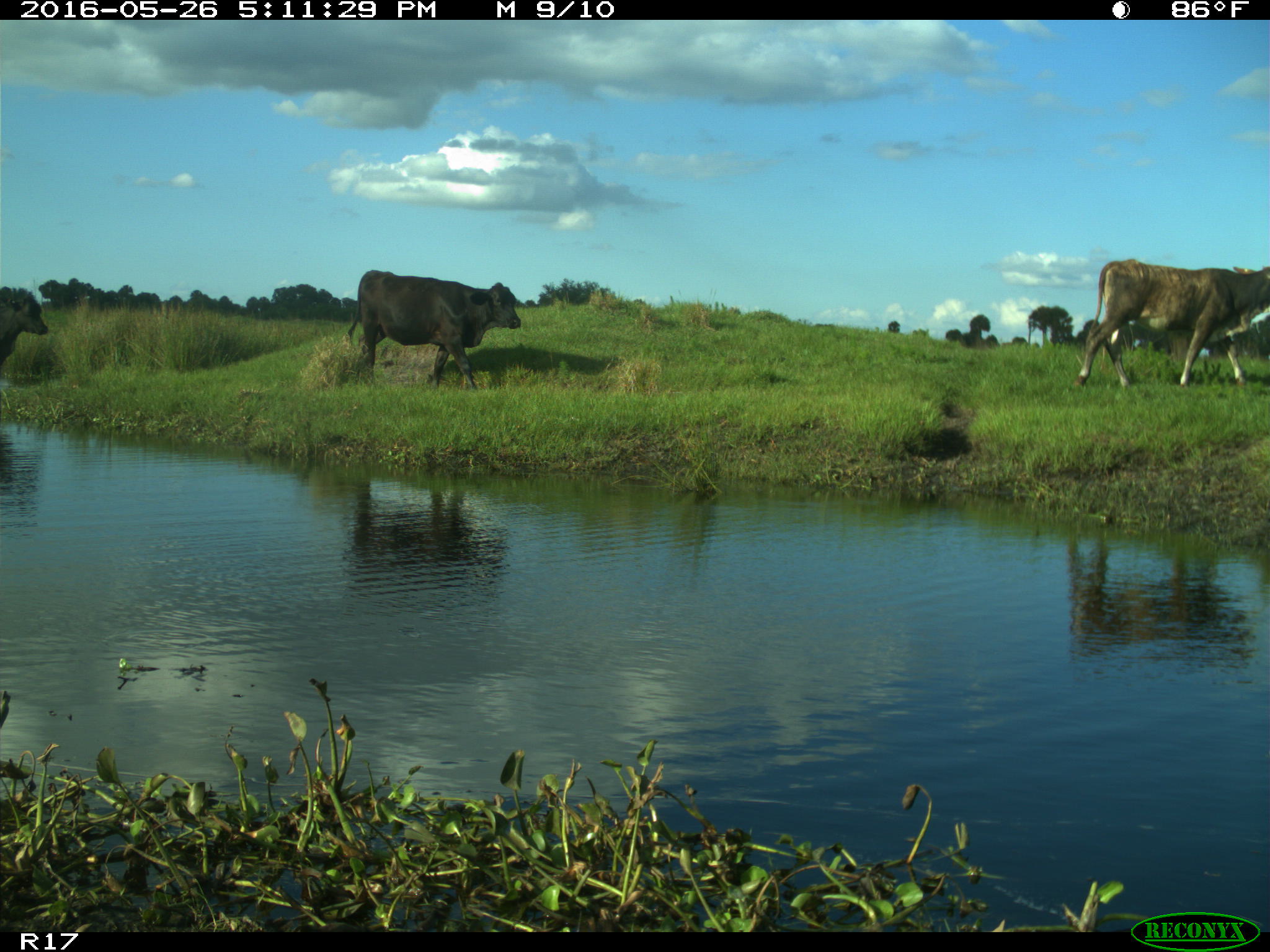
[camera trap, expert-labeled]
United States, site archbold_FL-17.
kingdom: Animalia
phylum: Chordata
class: Mammalia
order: Artiodactyla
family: Bovidae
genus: Bos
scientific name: Bos taurus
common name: domestic cow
Bos taurus (domestic cow).